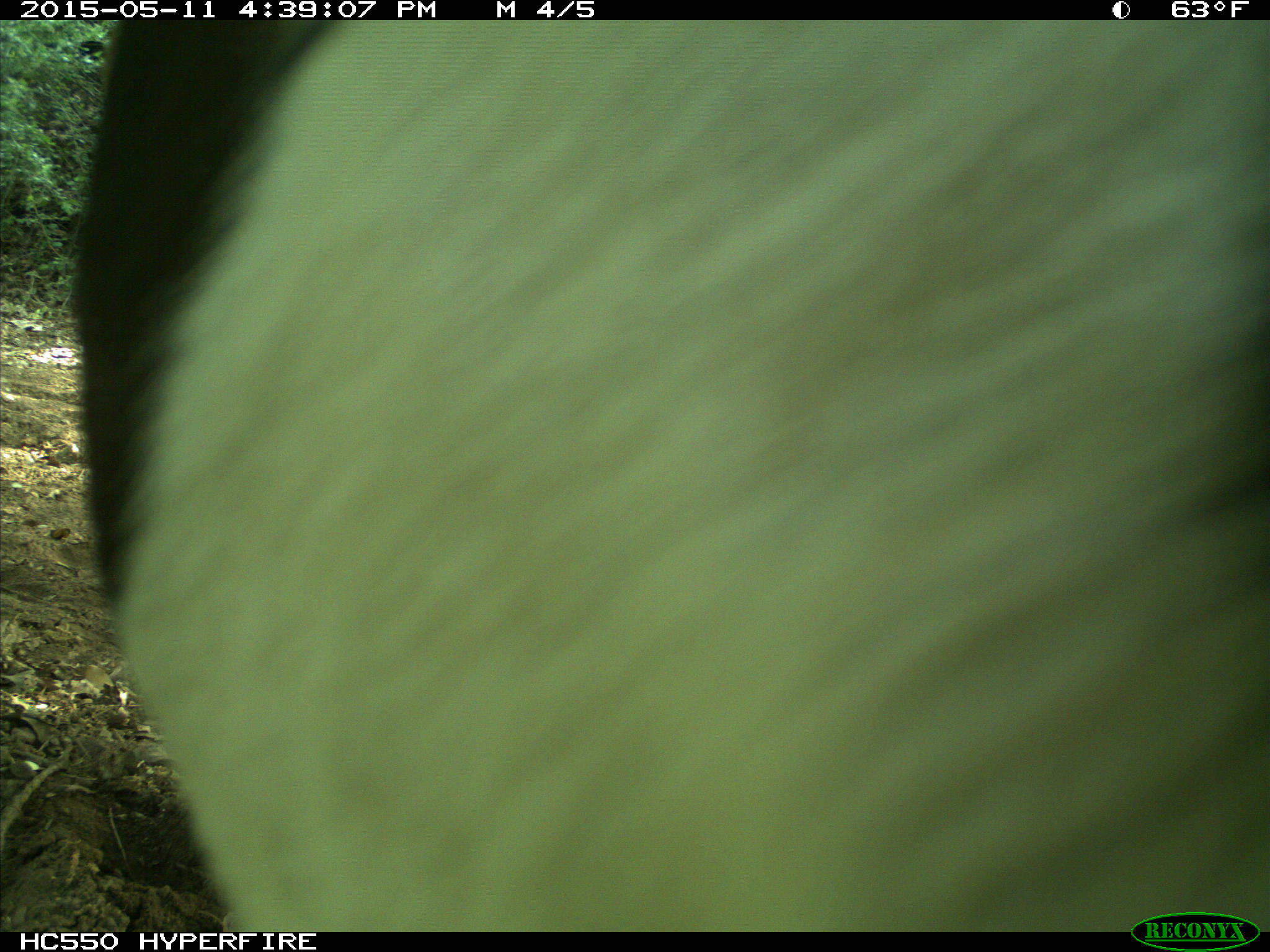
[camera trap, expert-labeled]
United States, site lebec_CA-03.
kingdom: Animalia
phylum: Chordata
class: Mammalia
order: Artiodactyla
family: Bovidae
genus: Bos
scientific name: Bos taurus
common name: domestic cow